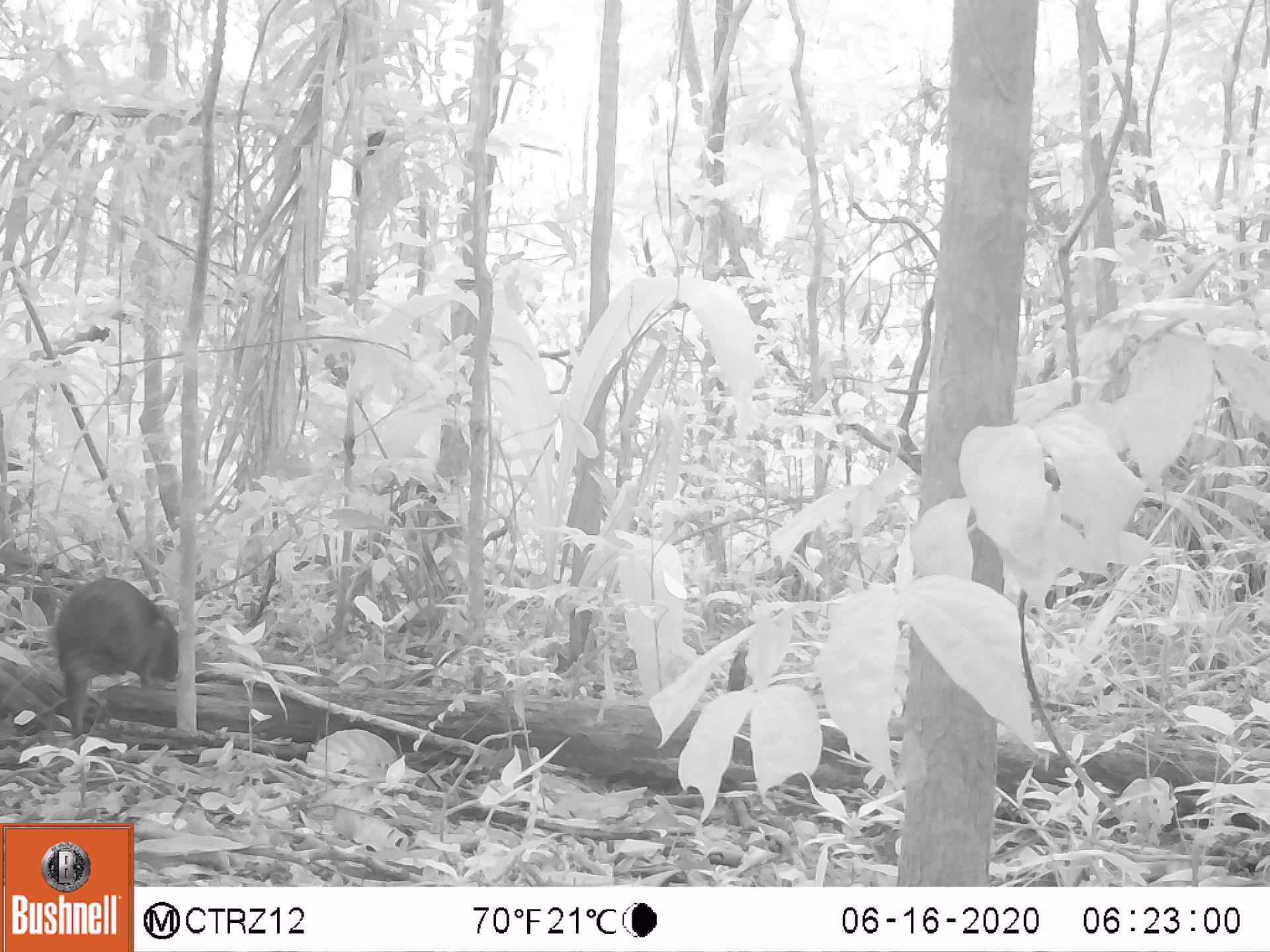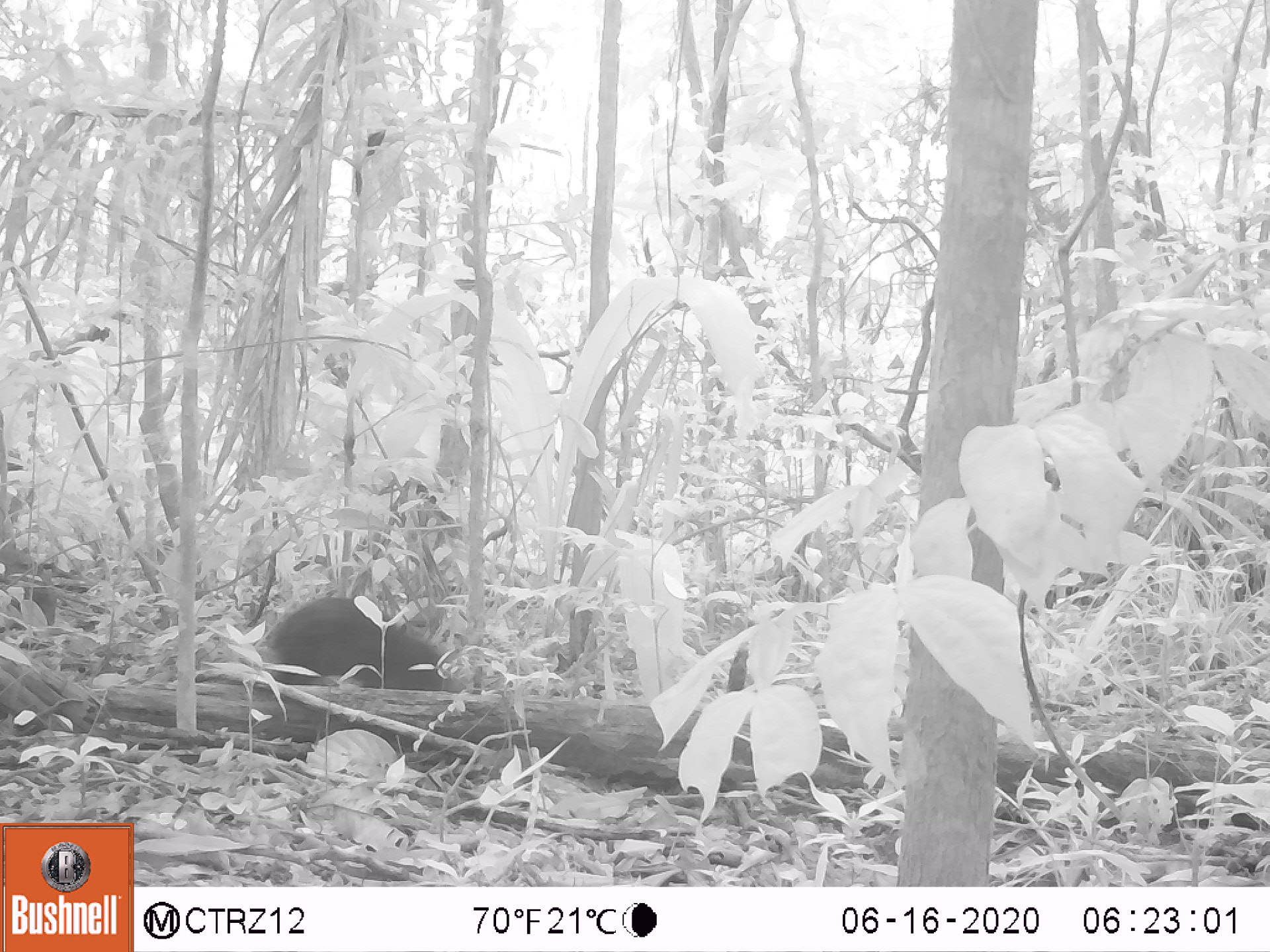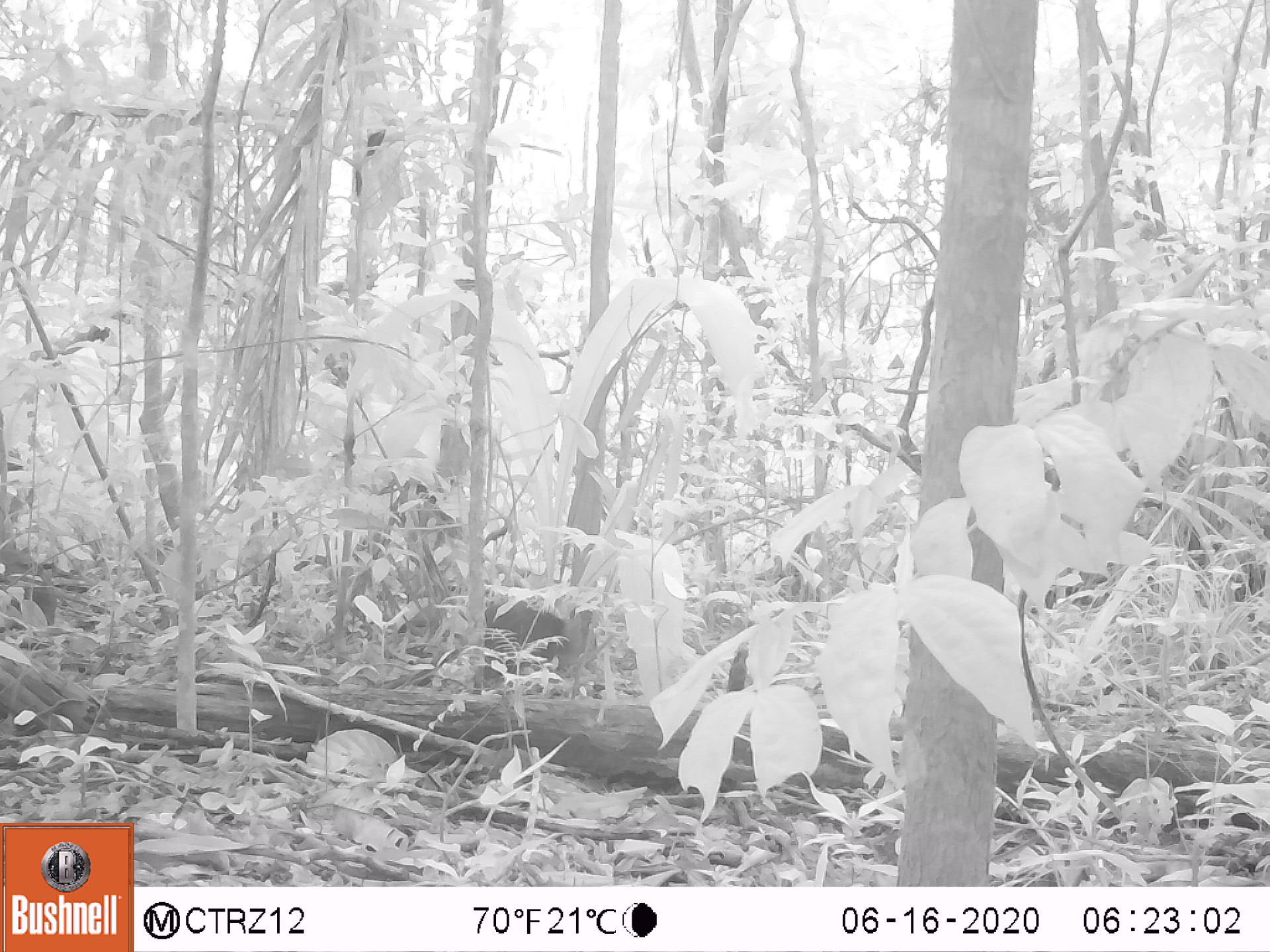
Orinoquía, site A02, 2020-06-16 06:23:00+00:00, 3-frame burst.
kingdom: Animalia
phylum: Chordata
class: Mammalia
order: Rodentia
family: Dasyproctidae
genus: Dasyprocta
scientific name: Dasyprocta fuliginosa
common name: black agouti